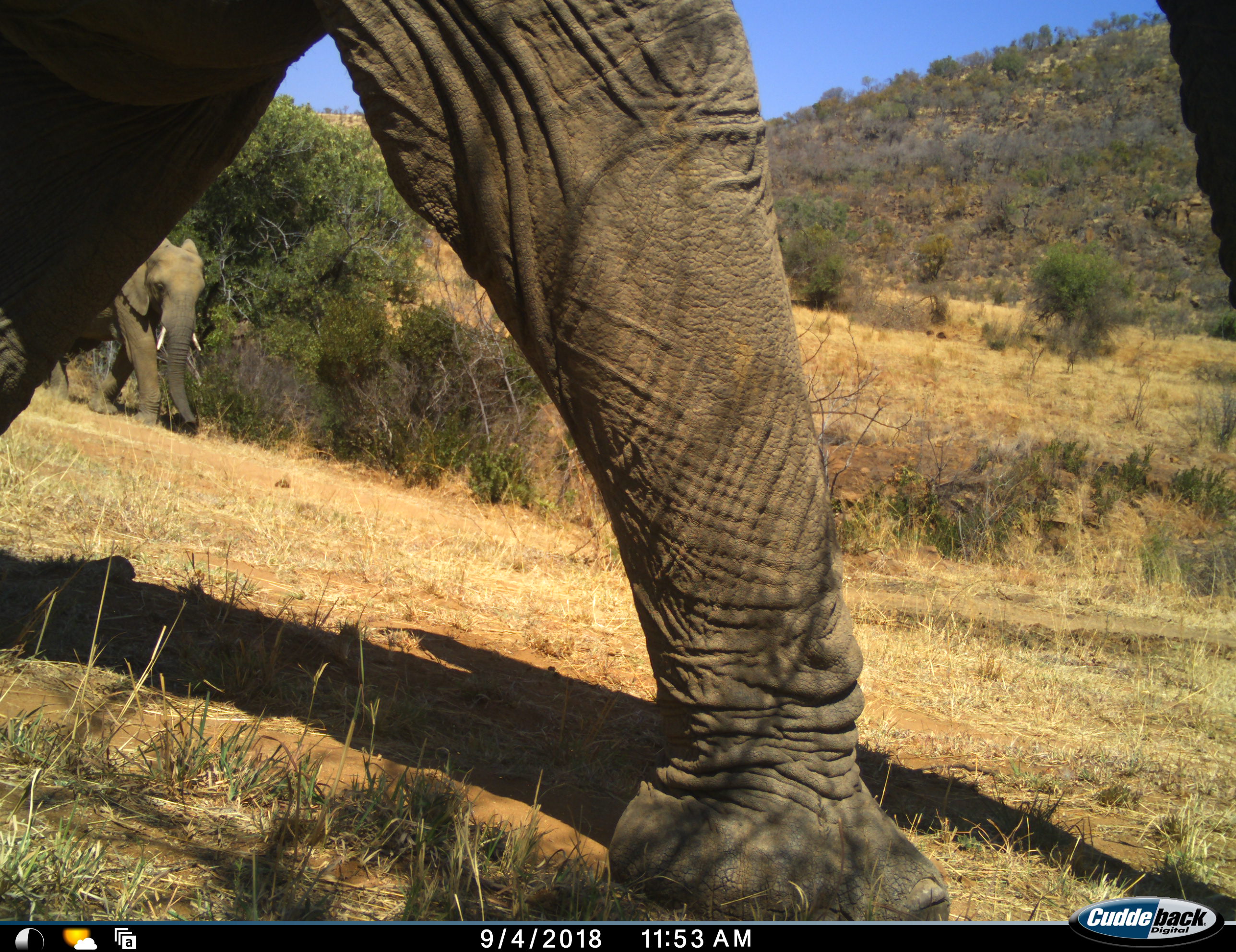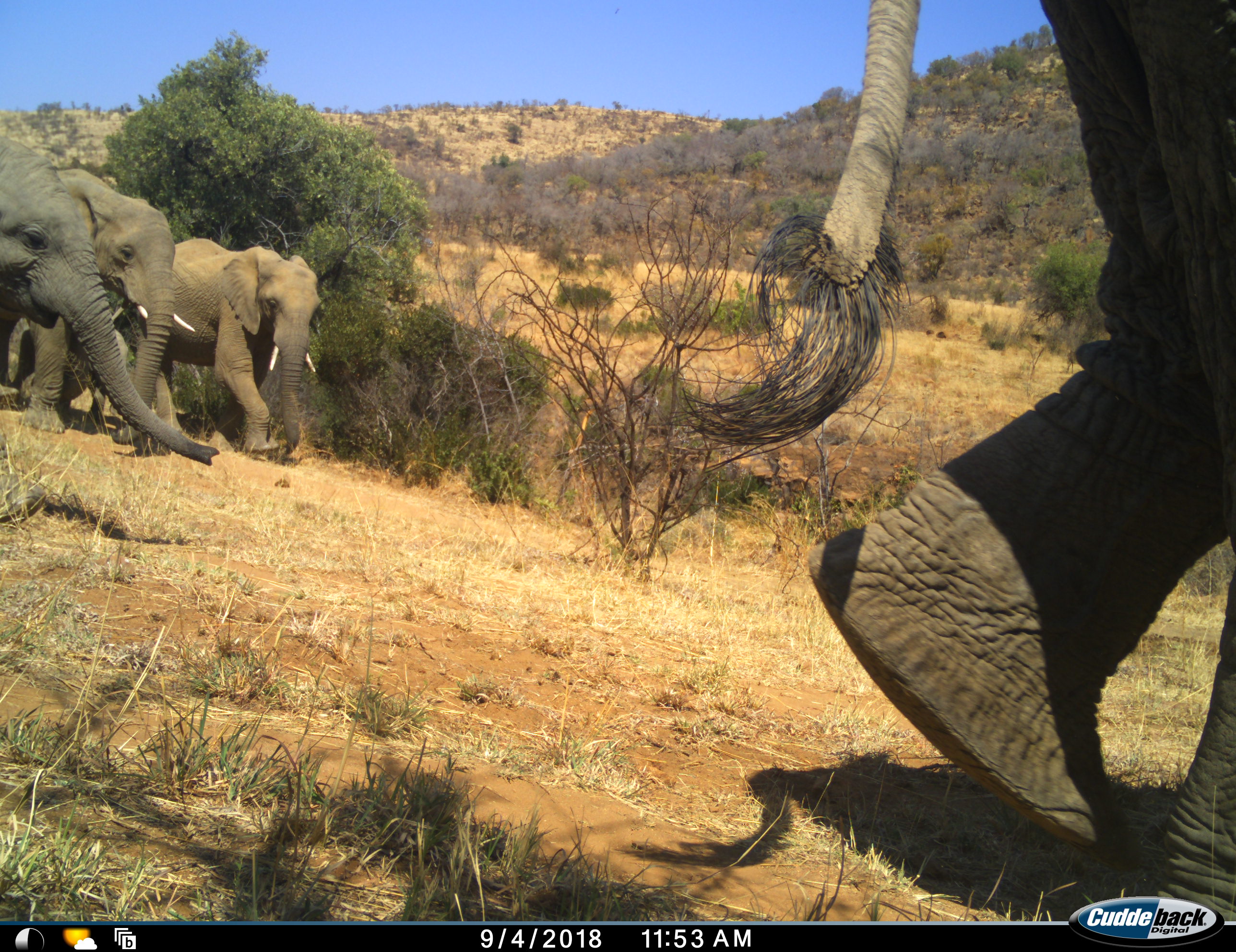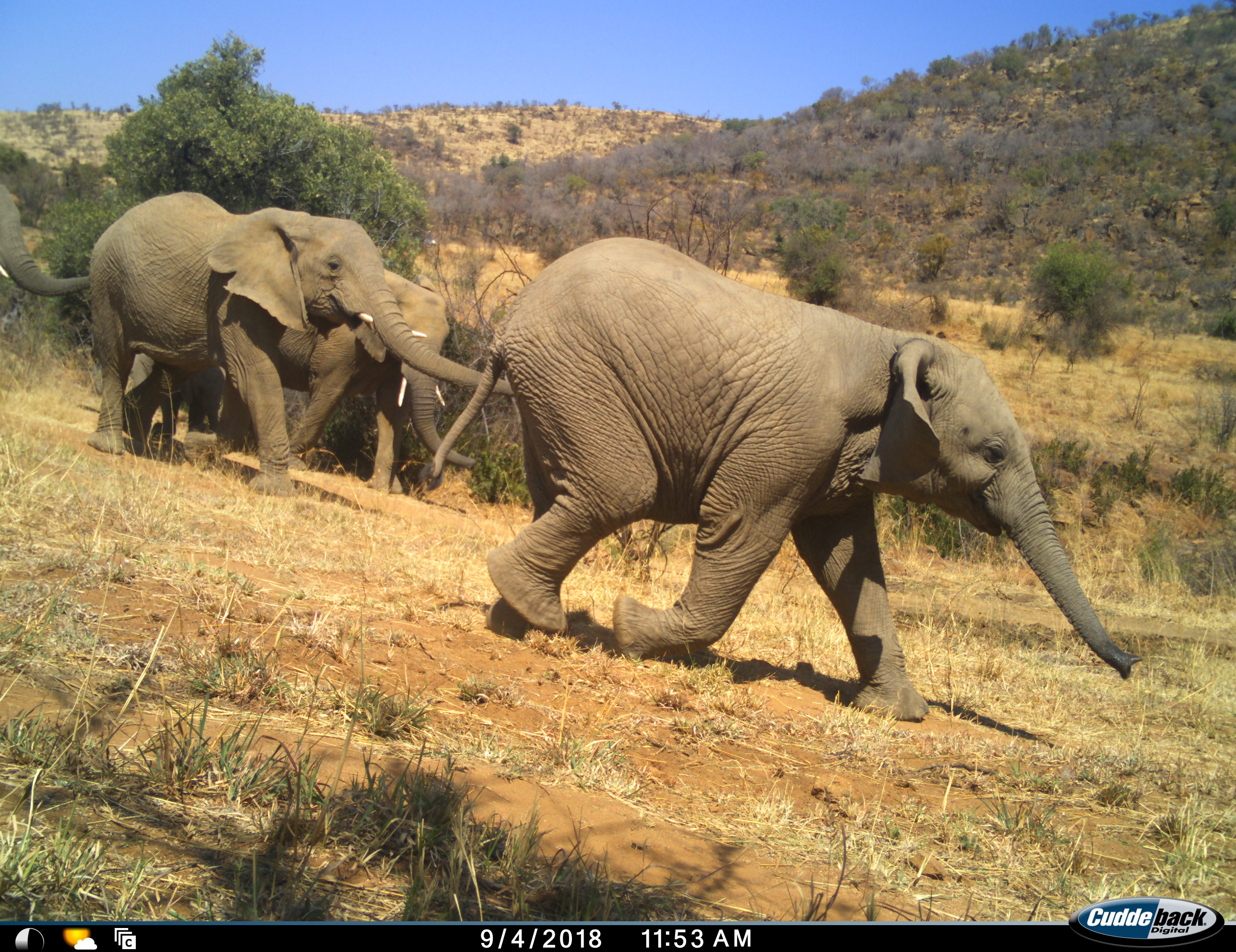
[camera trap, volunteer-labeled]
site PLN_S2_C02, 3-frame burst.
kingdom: Animalia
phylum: Chordata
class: Mammalia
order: Proboscidea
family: Elephantidae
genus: Loxodonta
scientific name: Loxodonta africana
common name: african bush elephant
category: elephant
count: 5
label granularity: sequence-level